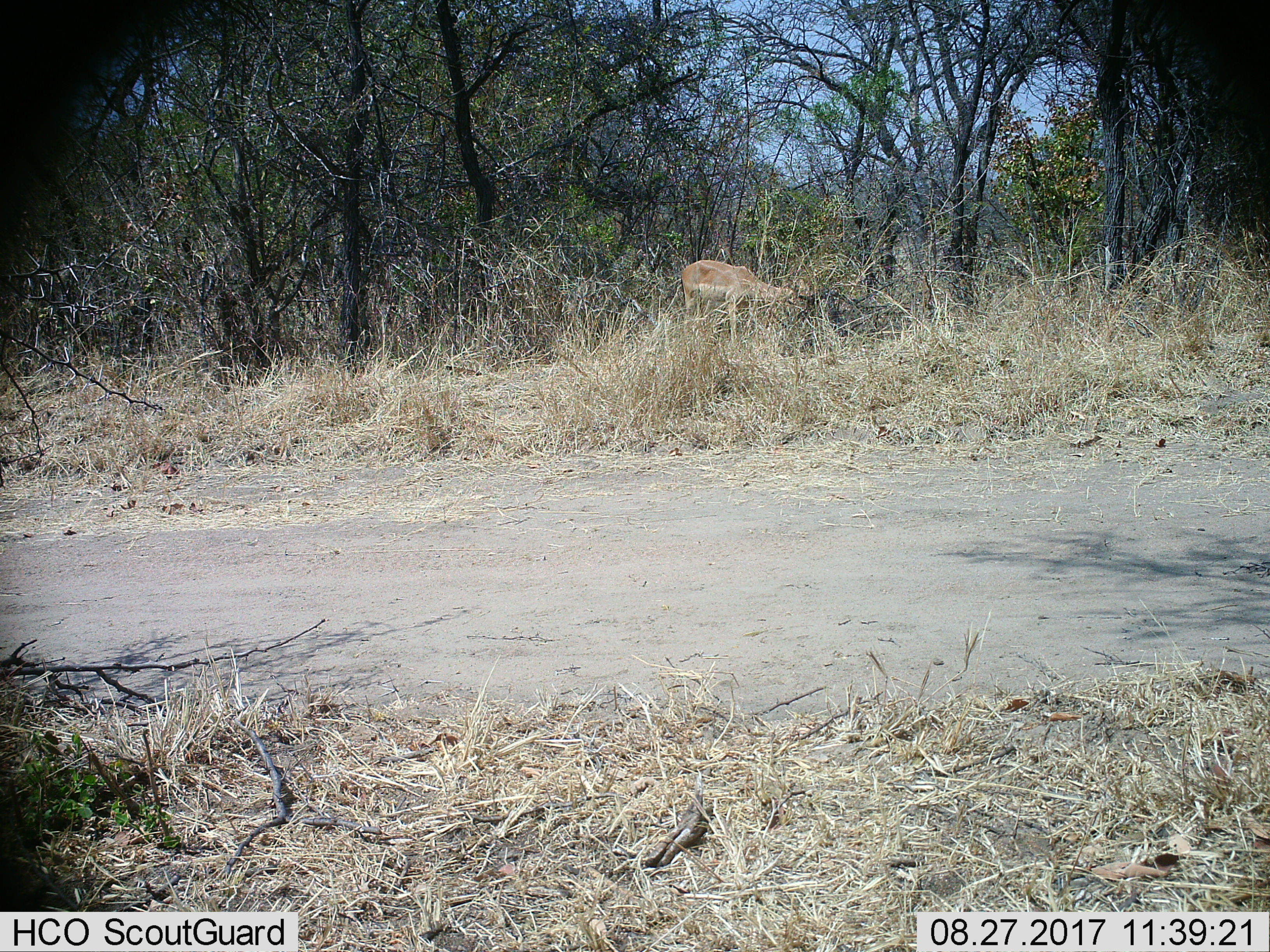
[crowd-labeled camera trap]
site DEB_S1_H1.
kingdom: Animalia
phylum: Chordata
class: Mammalia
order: Artiodactyla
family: Bovidae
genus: Aepyceros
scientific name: Aepyceros melampus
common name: impala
Impala (Aepyceros melampus), count 1. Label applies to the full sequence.